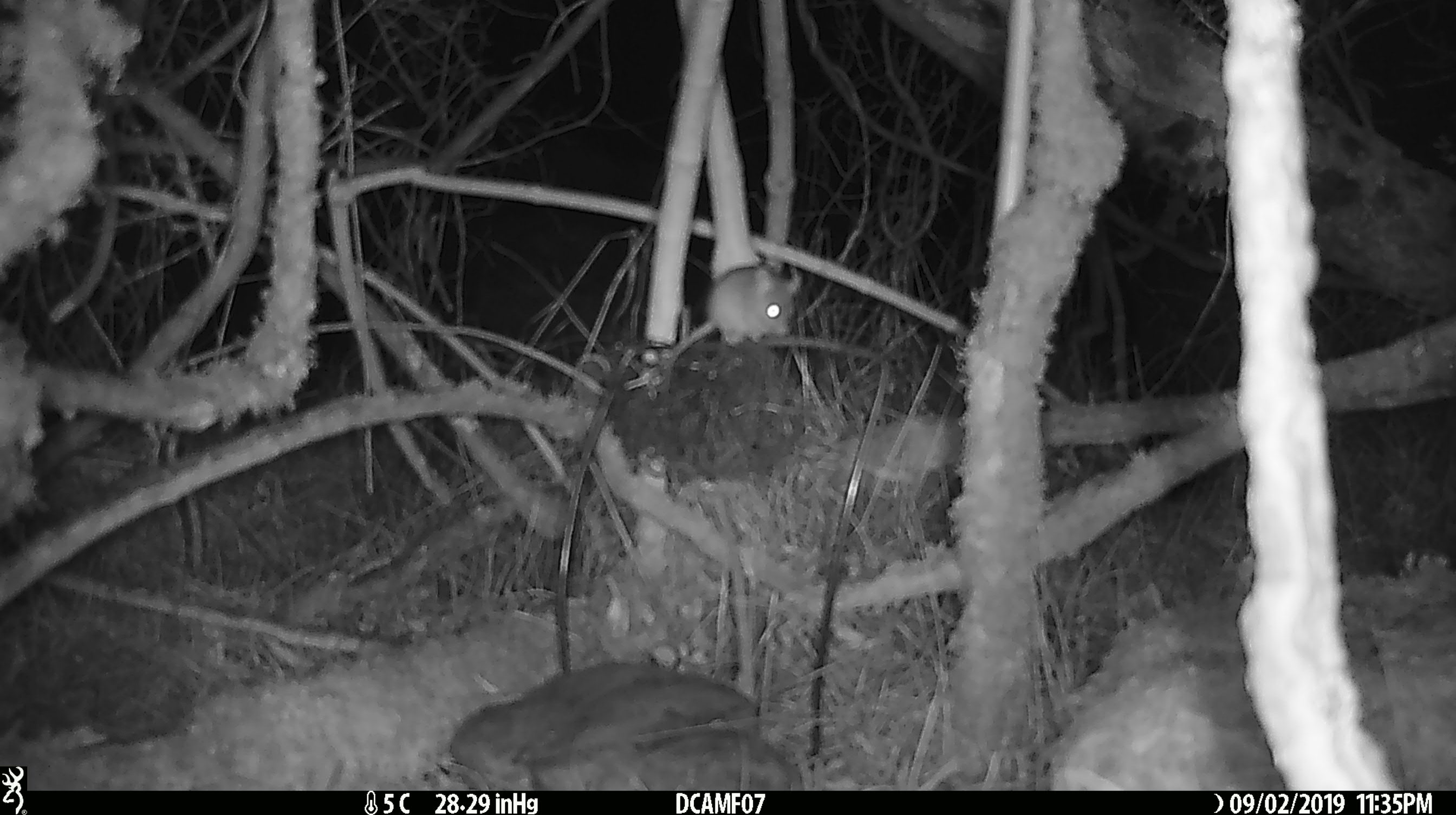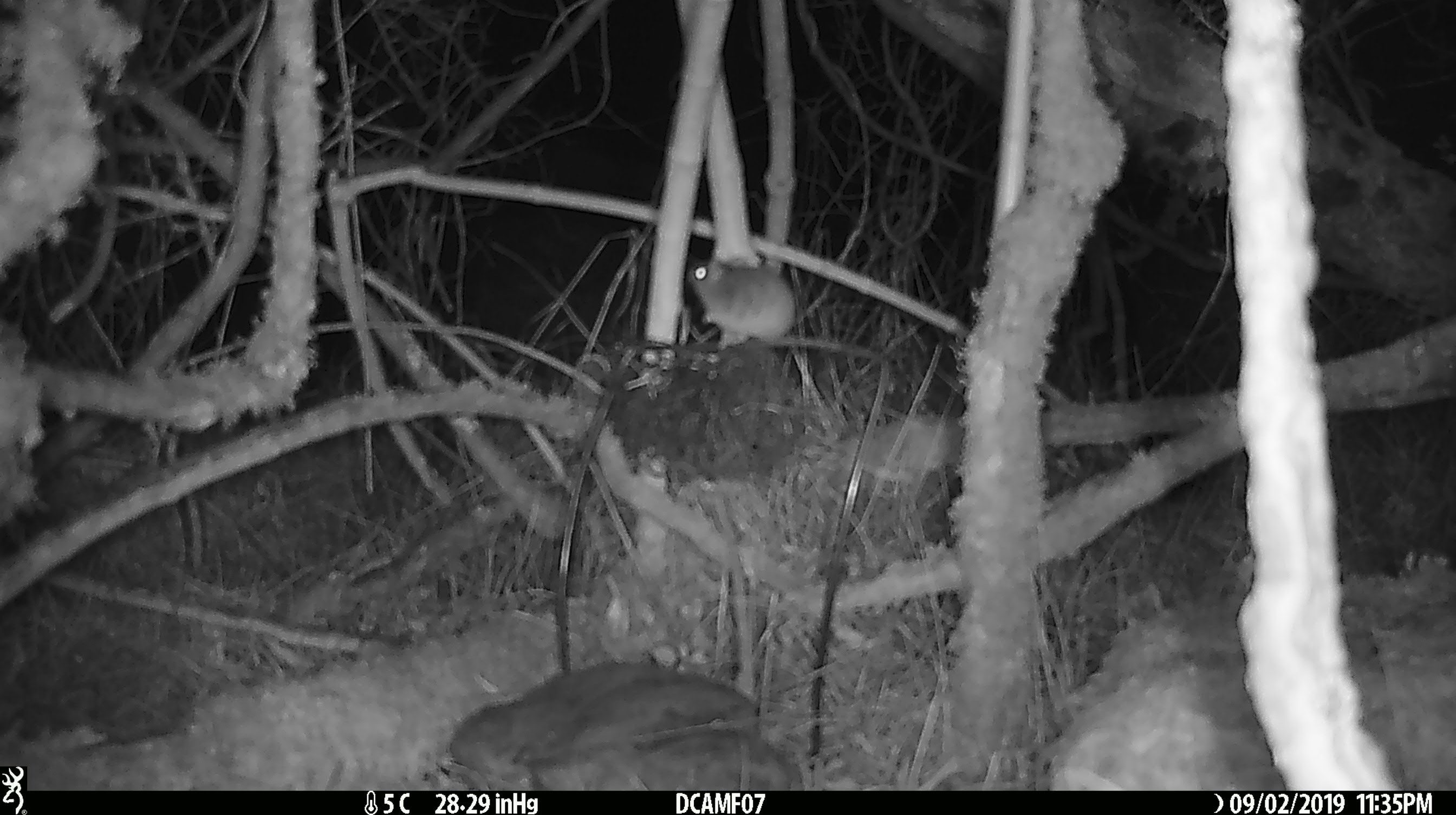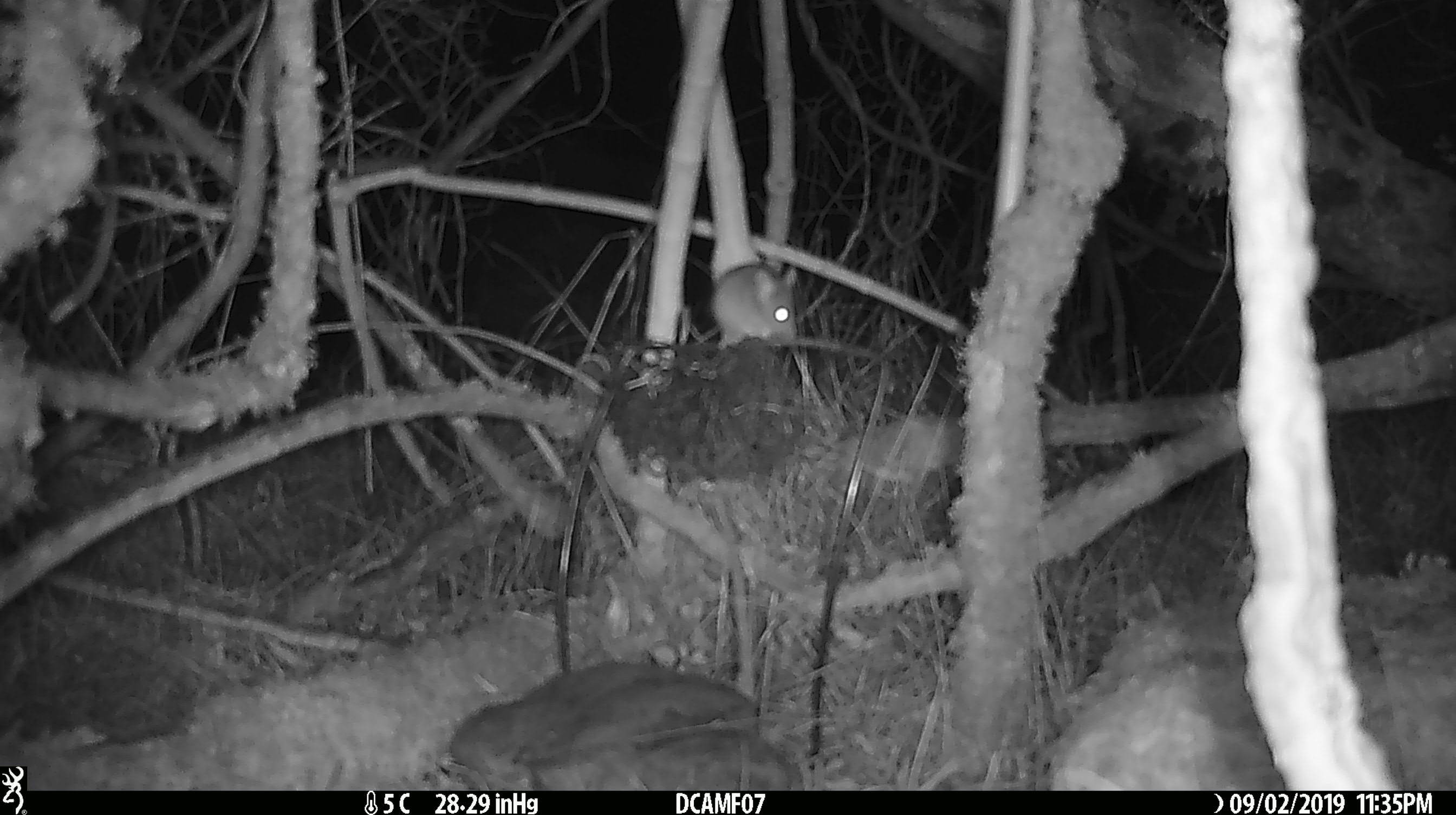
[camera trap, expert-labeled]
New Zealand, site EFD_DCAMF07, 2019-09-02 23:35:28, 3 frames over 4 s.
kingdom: Animalia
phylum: Chordata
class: Mammalia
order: Rodentia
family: Muridae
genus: Mus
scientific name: Mus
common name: mouse